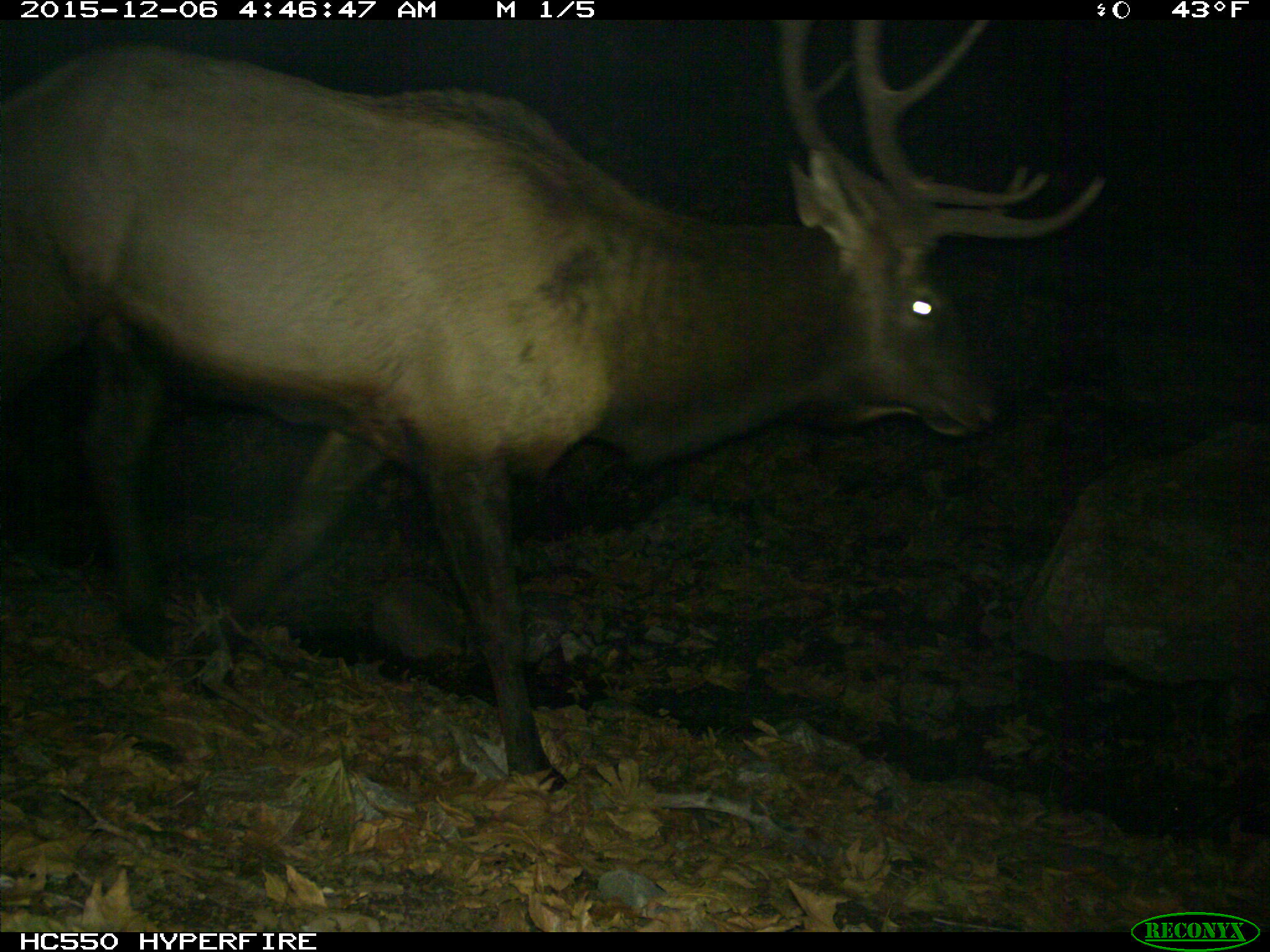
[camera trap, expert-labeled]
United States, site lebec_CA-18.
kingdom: Animalia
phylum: Chordata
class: Mammalia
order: Artiodactyla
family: Cervidae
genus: Cervus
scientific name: Cervus canadensis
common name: elk